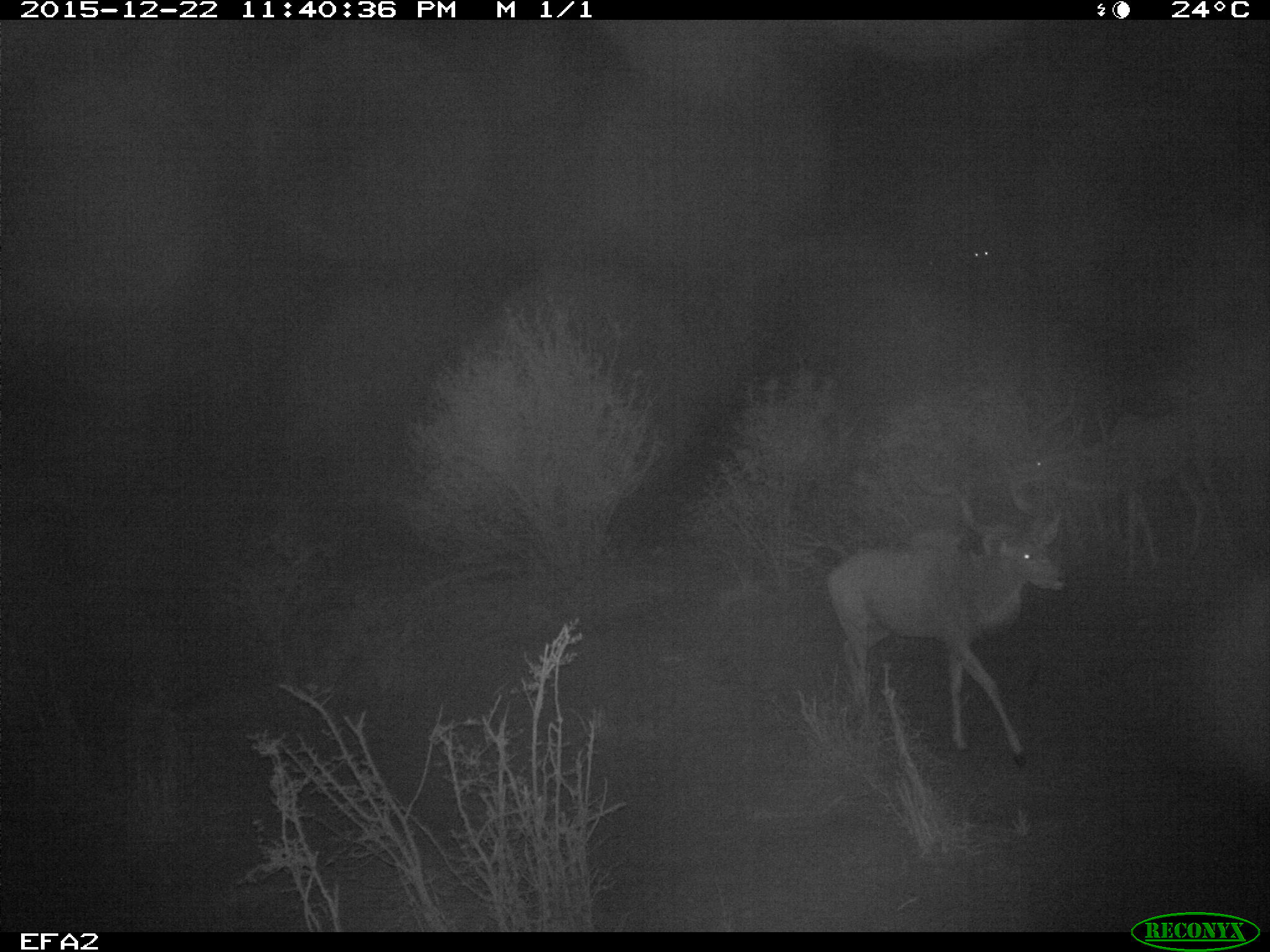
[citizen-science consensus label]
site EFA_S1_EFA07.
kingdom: Animalia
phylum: Chordata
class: Mammalia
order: Artiodactyla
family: Bovidae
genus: Aepyceros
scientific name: Aepyceros melampus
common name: impala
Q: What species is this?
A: Impala (Aepyceros melampus).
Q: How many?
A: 2.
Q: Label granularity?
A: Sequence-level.